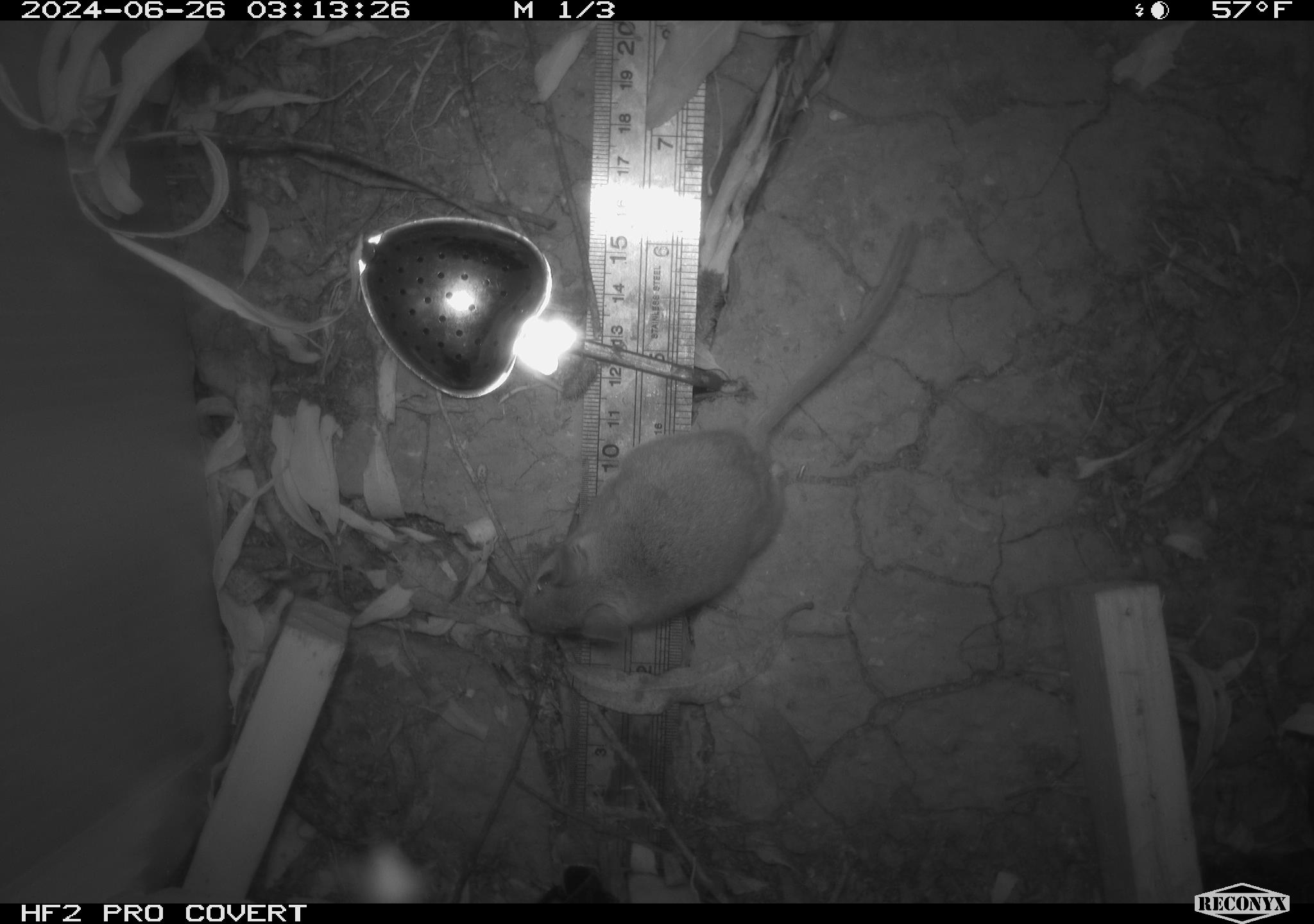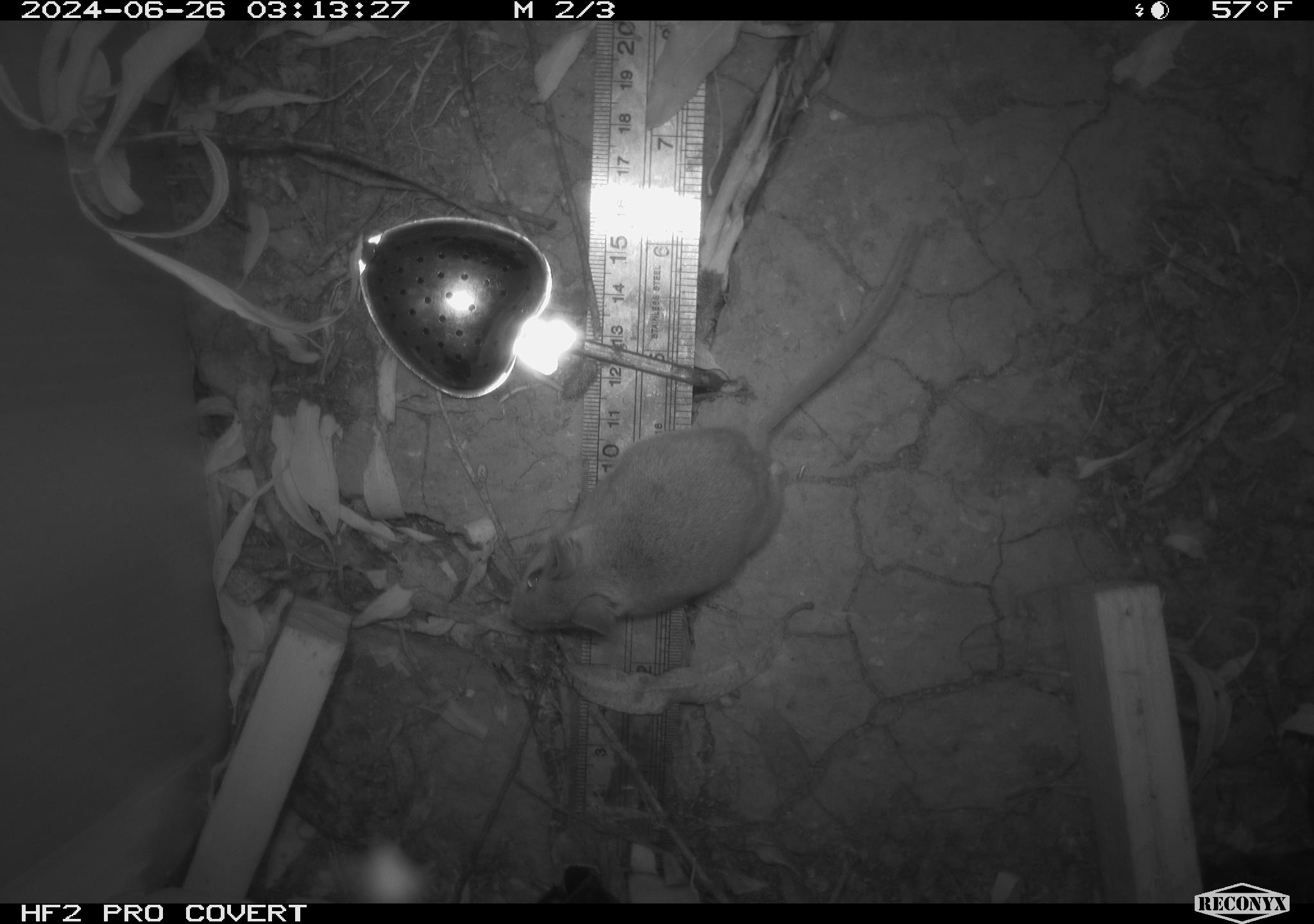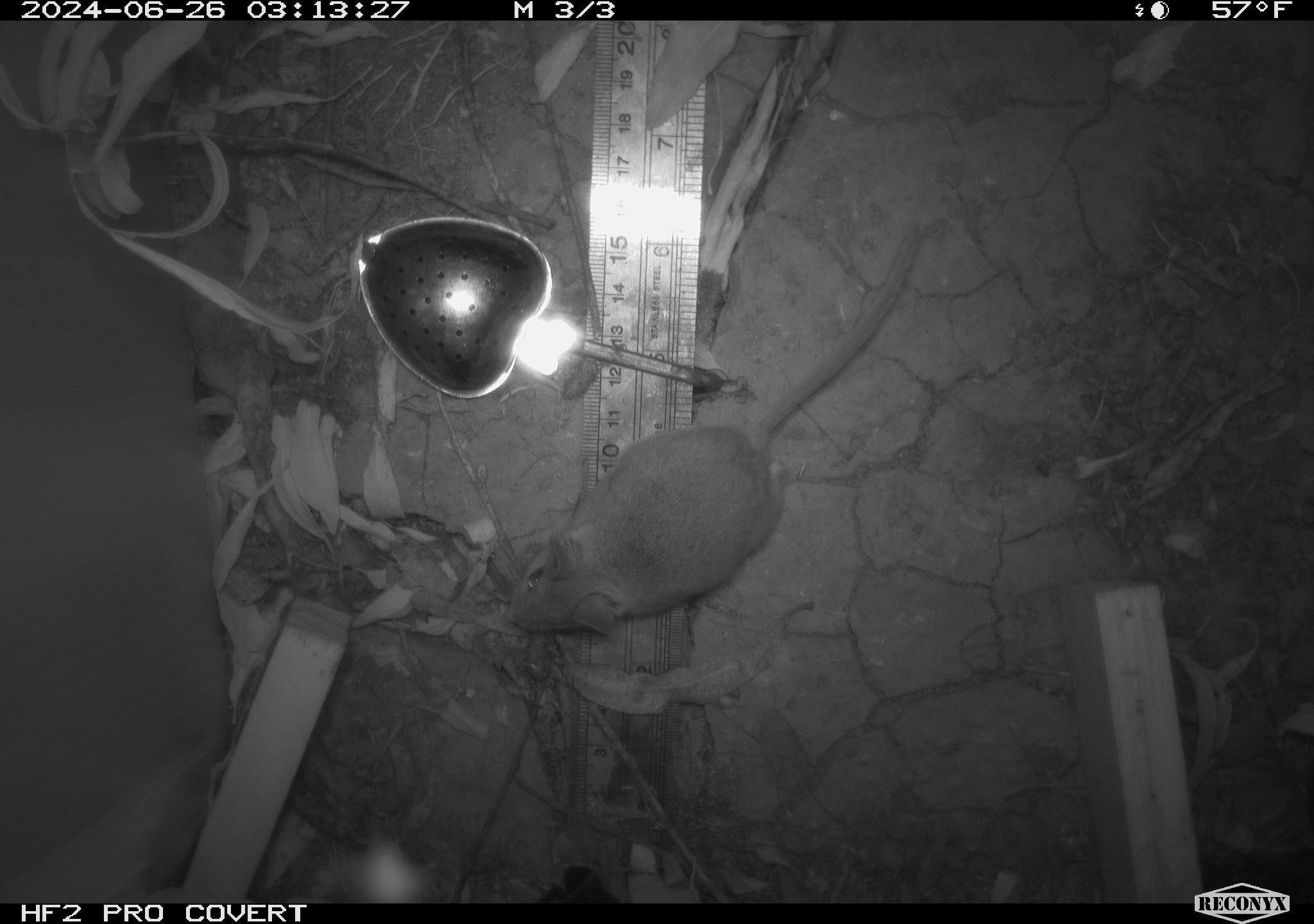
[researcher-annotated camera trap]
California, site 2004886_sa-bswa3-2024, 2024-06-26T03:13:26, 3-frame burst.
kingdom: Animalia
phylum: Chordata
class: Mammalia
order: Rodentia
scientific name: Rodentia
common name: mouse species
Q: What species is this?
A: Mouse species (Rodentia).